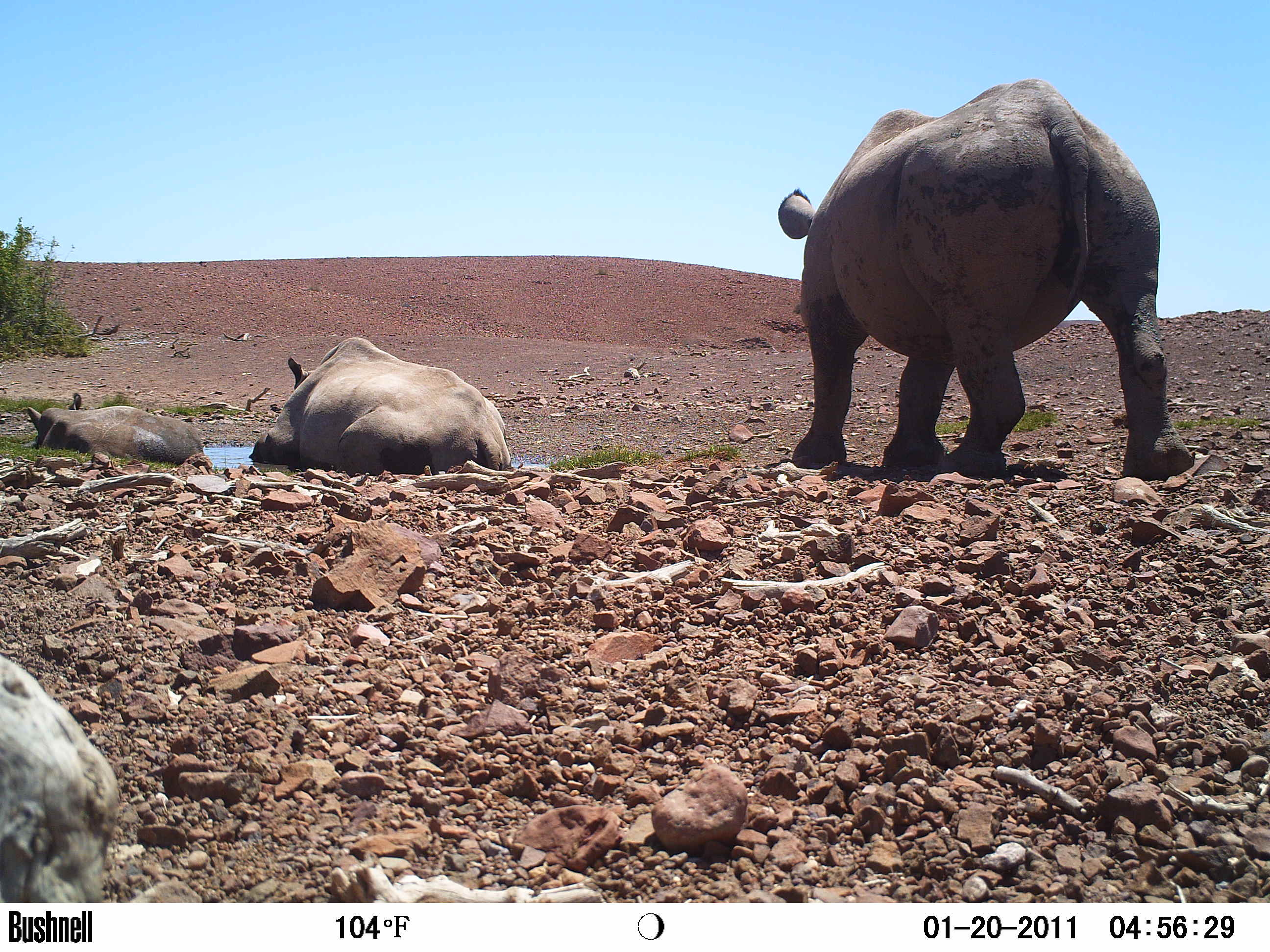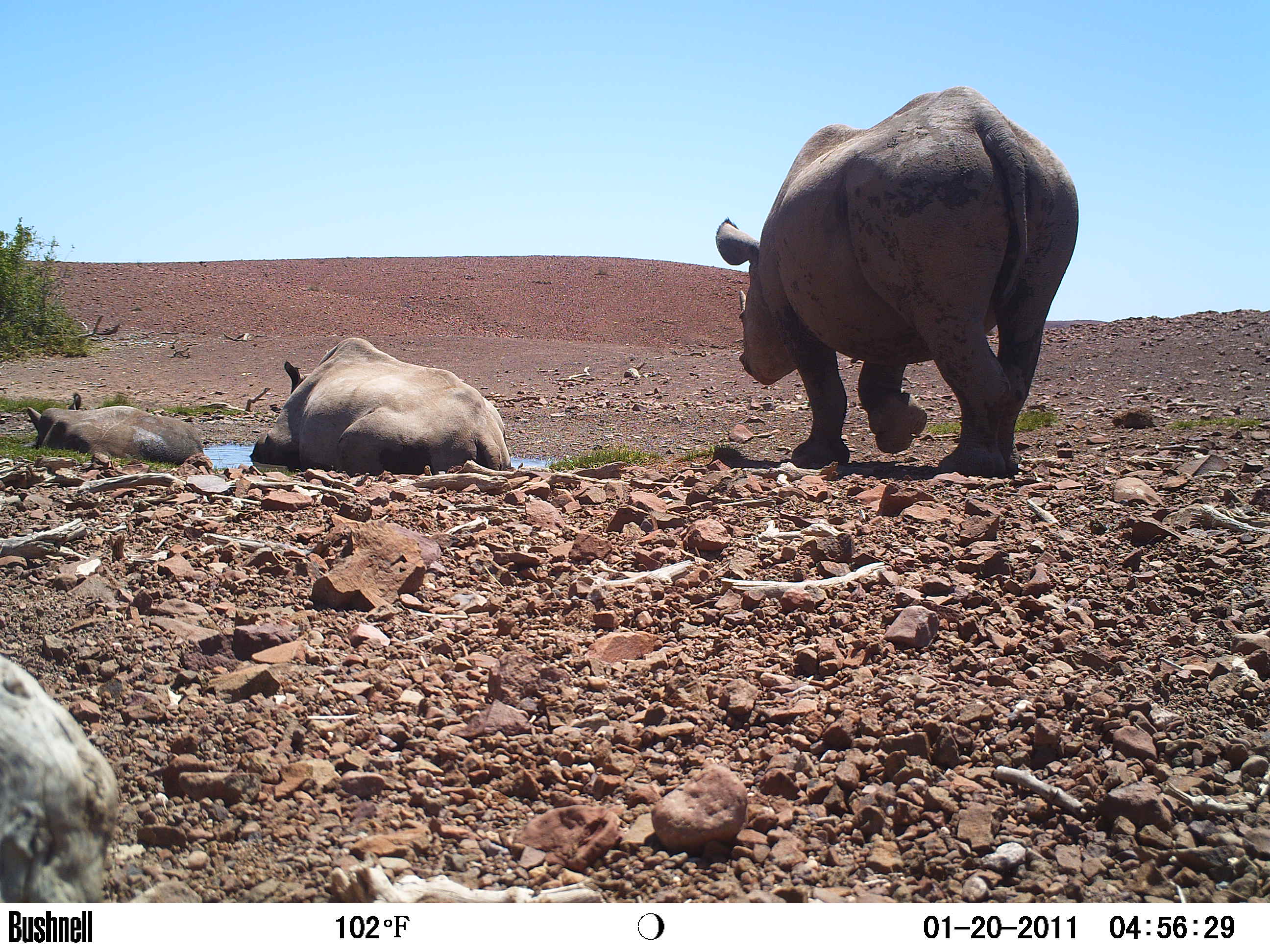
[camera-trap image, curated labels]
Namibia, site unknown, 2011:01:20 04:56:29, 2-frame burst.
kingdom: Animalia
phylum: Chordata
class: Mammalia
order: Perissodactyla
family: Rhinocerotidae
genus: Diceros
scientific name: Diceros bicornis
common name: black rhinoceros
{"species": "Diceros bicornis (black rhinoceros)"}